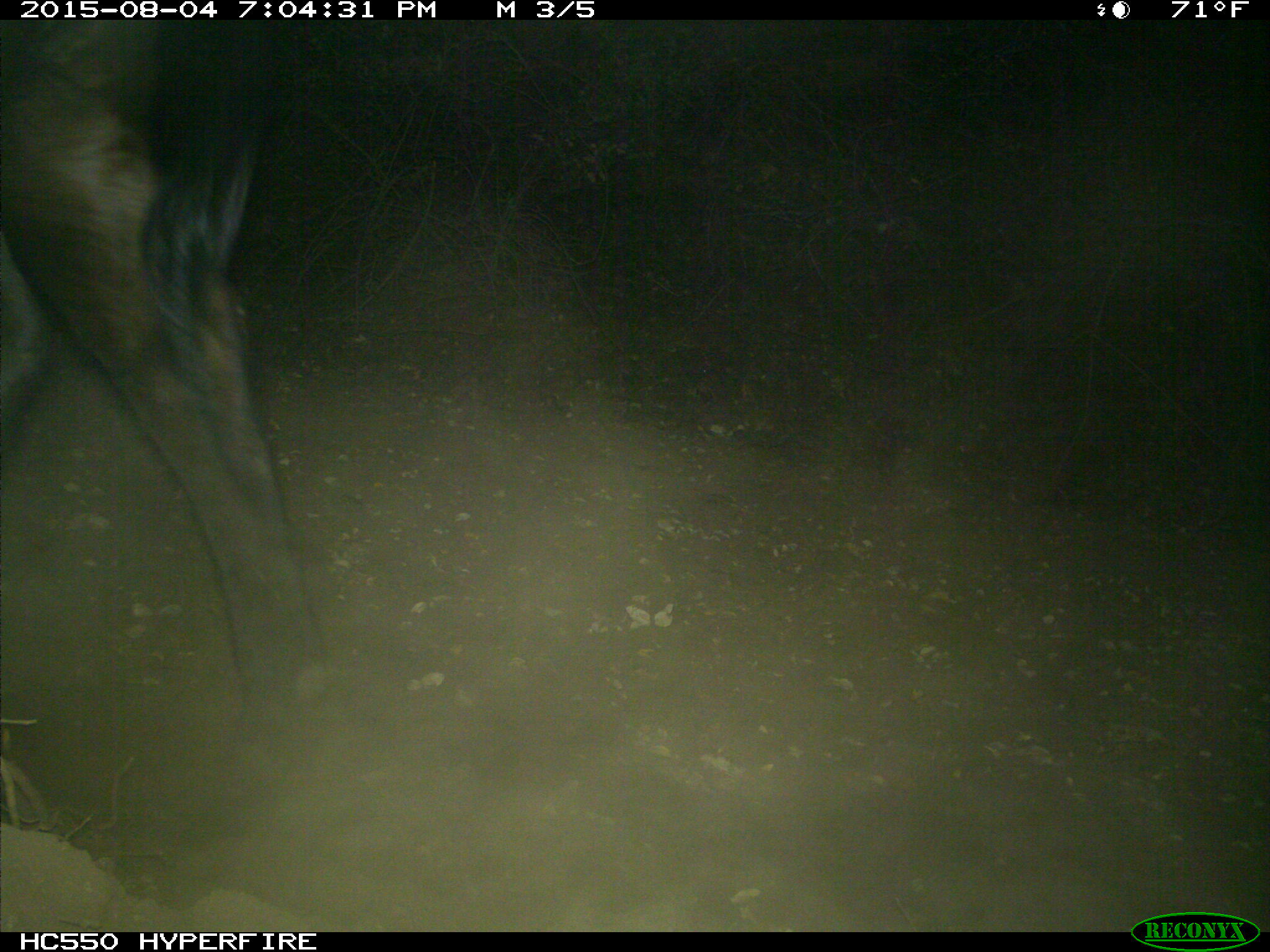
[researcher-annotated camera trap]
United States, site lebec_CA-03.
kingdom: Animalia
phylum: Chordata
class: Mammalia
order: Artiodactyla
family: Bovidae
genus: Bos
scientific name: Bos taurus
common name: domestic cow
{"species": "Bos taurus (domestic cow)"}